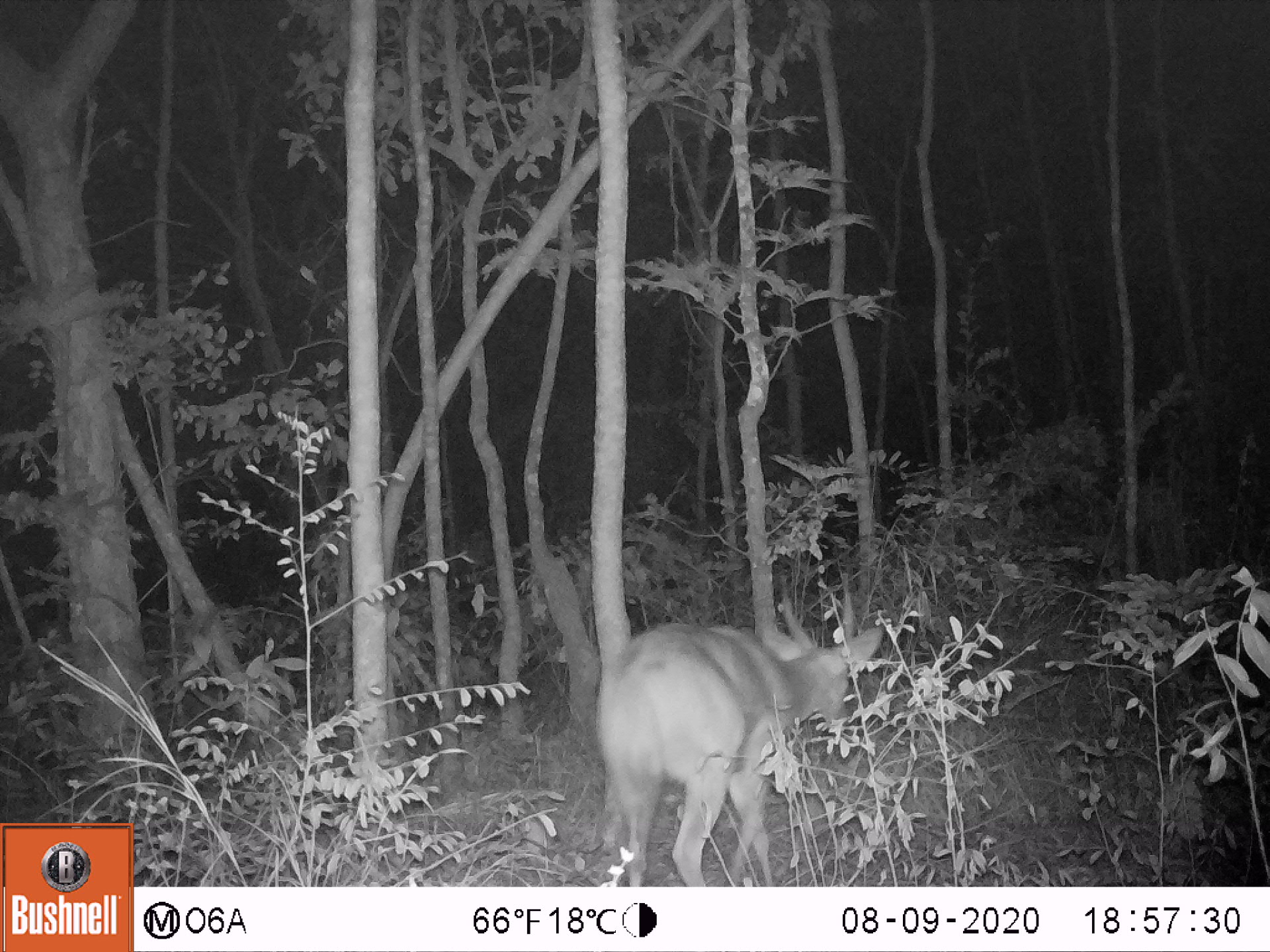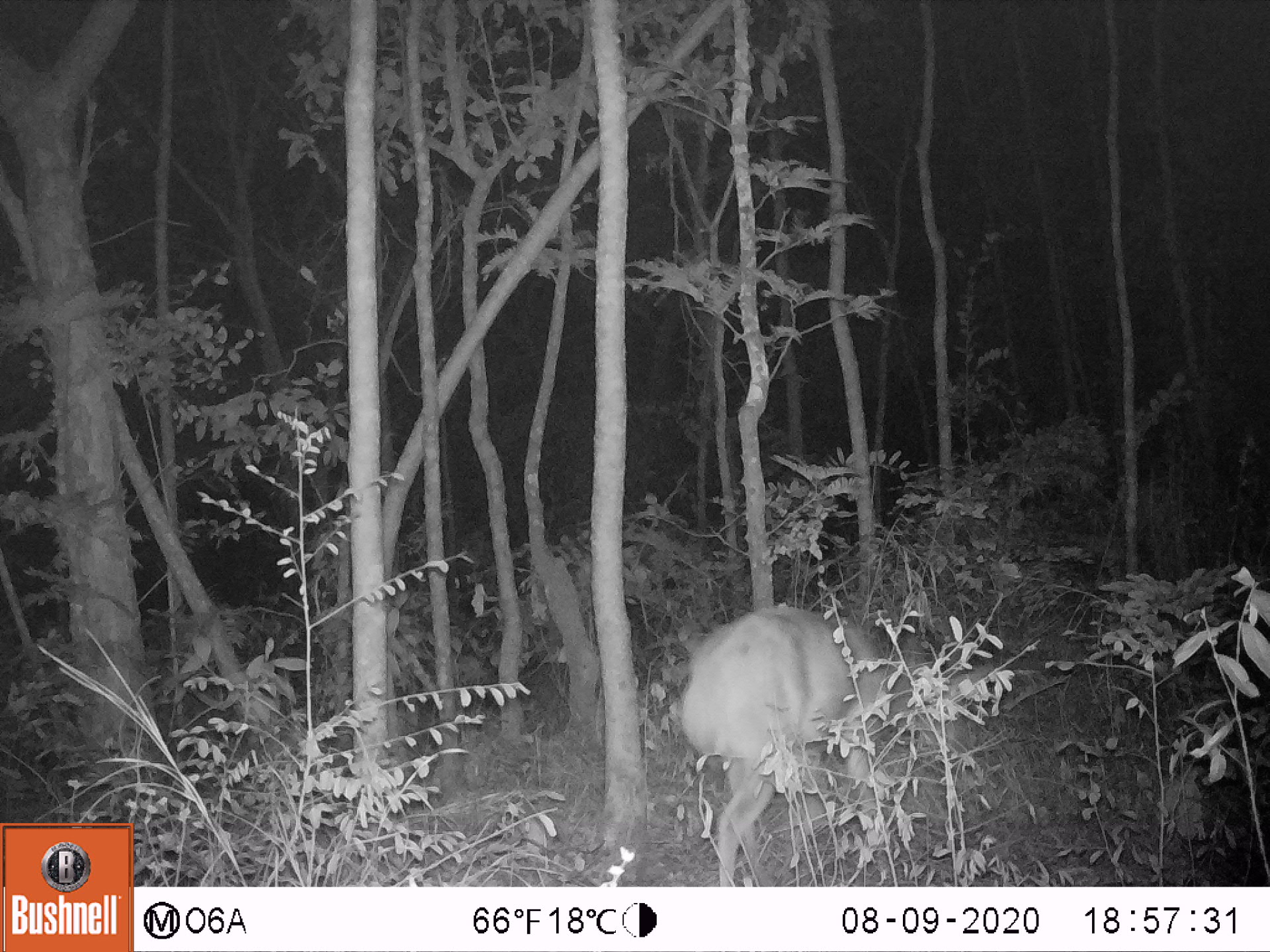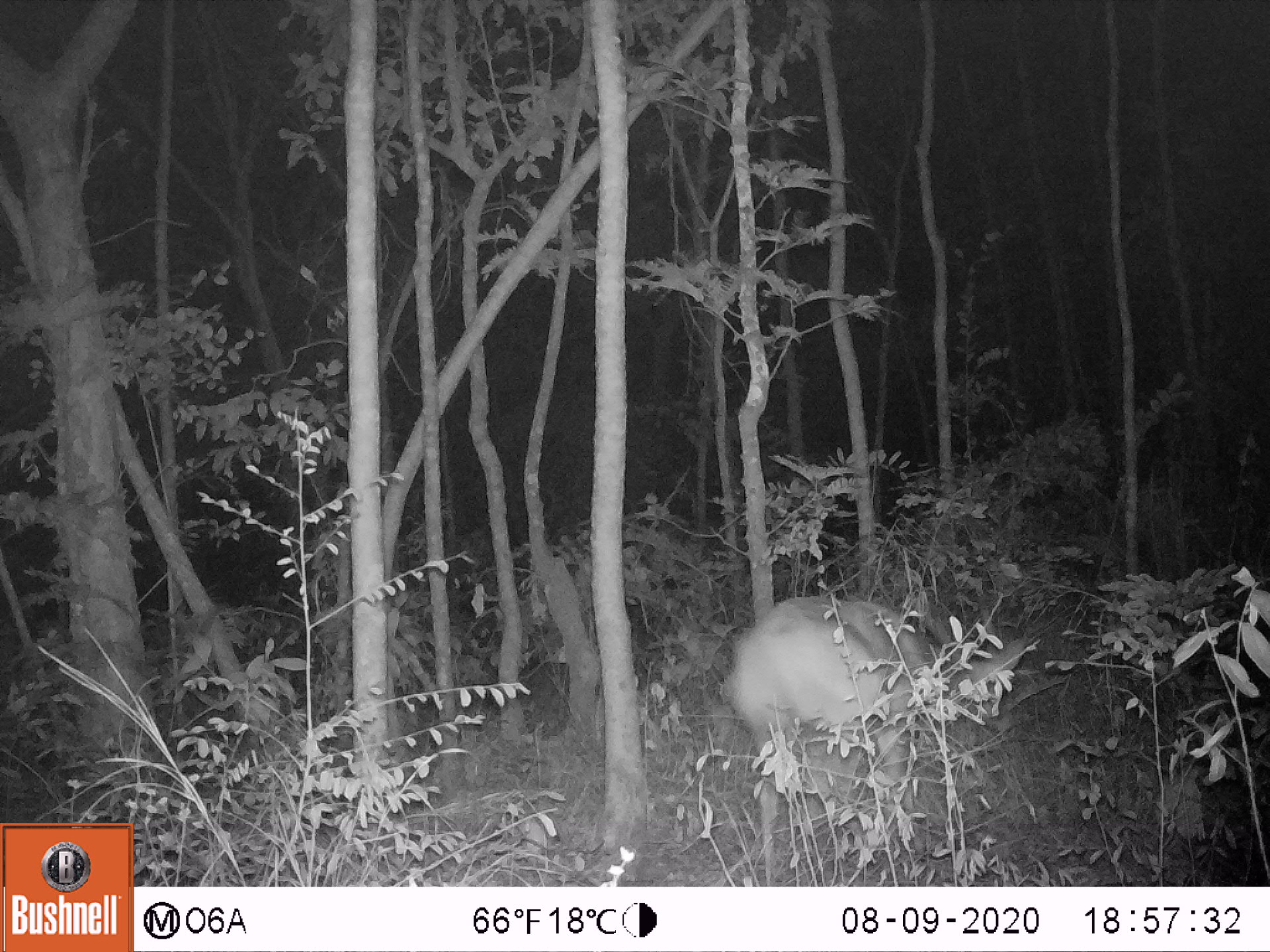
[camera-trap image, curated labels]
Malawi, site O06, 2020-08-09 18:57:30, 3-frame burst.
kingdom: Animalia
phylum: Chordata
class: Mammalia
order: Artiodactyla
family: Bovidae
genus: Tragelaphus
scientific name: Tragelaphus sylvaticus sylvaticus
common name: cape bushbuck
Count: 1.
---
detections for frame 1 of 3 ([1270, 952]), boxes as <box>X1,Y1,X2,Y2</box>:
cape bushbuck: <box>588,567,889,885</box>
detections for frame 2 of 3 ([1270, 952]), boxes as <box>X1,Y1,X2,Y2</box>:
cape bushbuck: <box>676,598,1000,885</box>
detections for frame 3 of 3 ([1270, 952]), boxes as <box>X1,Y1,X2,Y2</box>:
cape bushbuck: <box>710,588,1035,864</box>